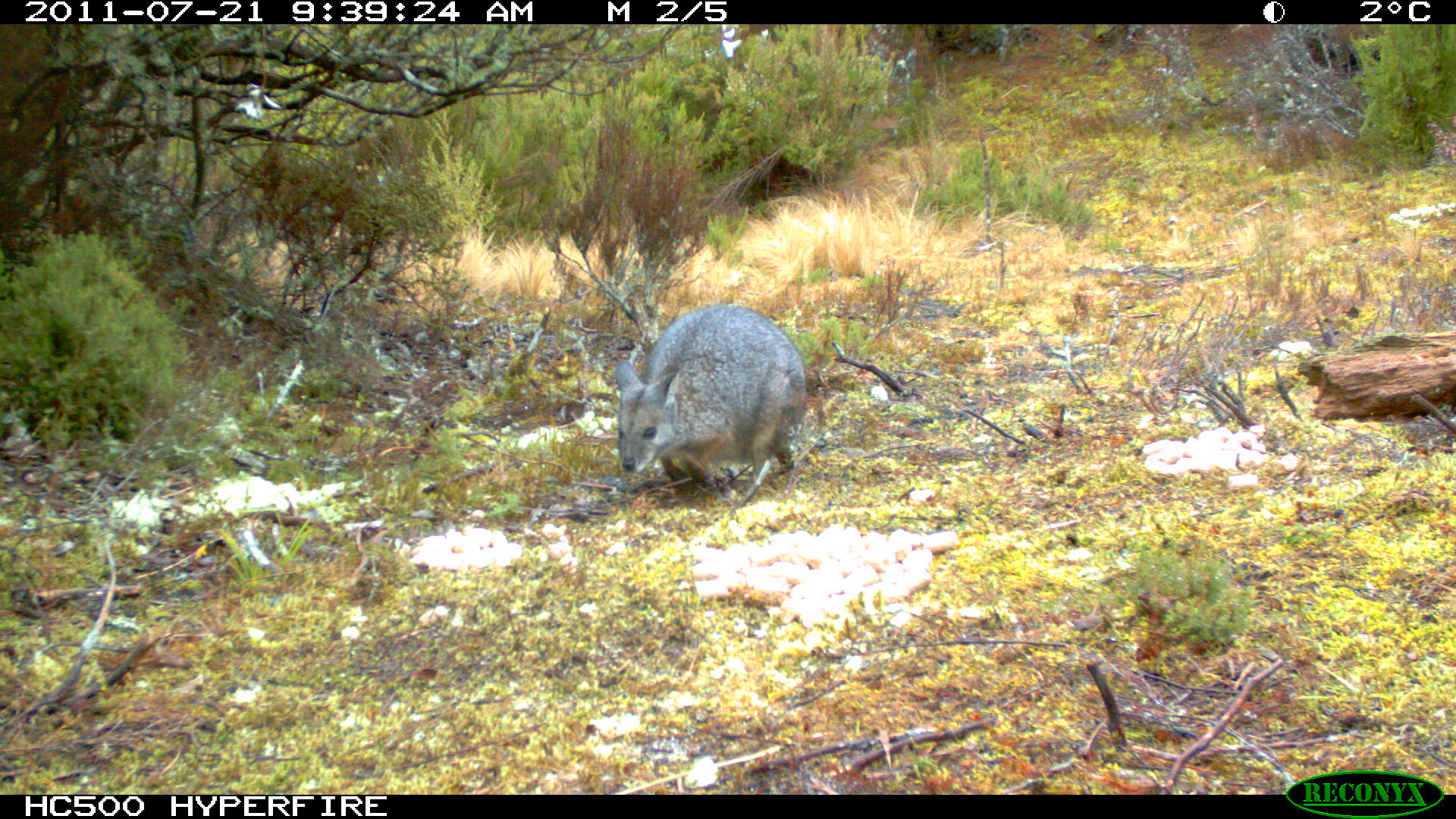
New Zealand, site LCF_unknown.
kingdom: Animalia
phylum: Chordata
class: Mammalia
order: Diprotodontia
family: Macropodidae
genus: Notamacropus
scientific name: Notamacropus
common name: wallaby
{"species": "wallaby (Notamacropus)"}